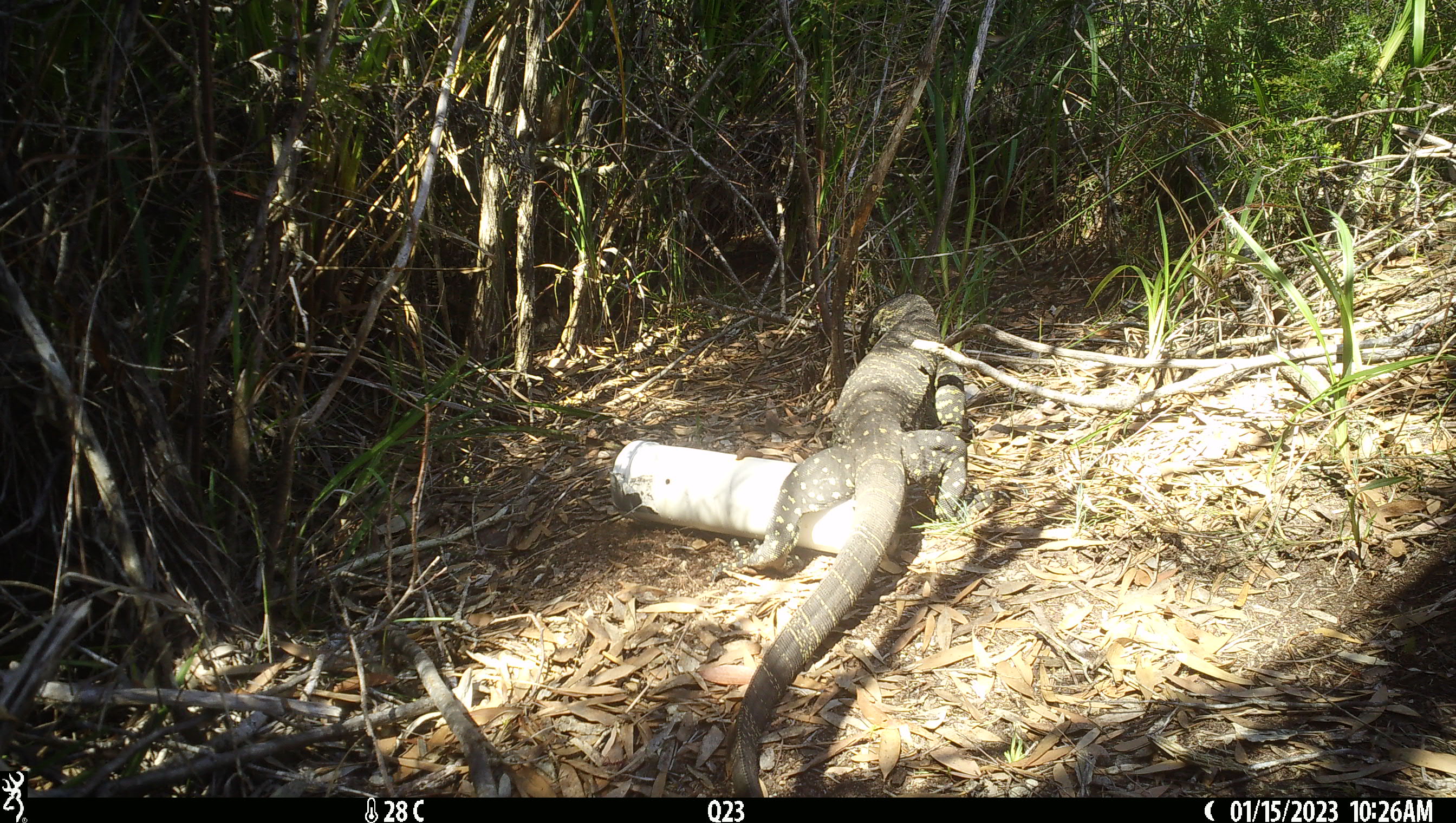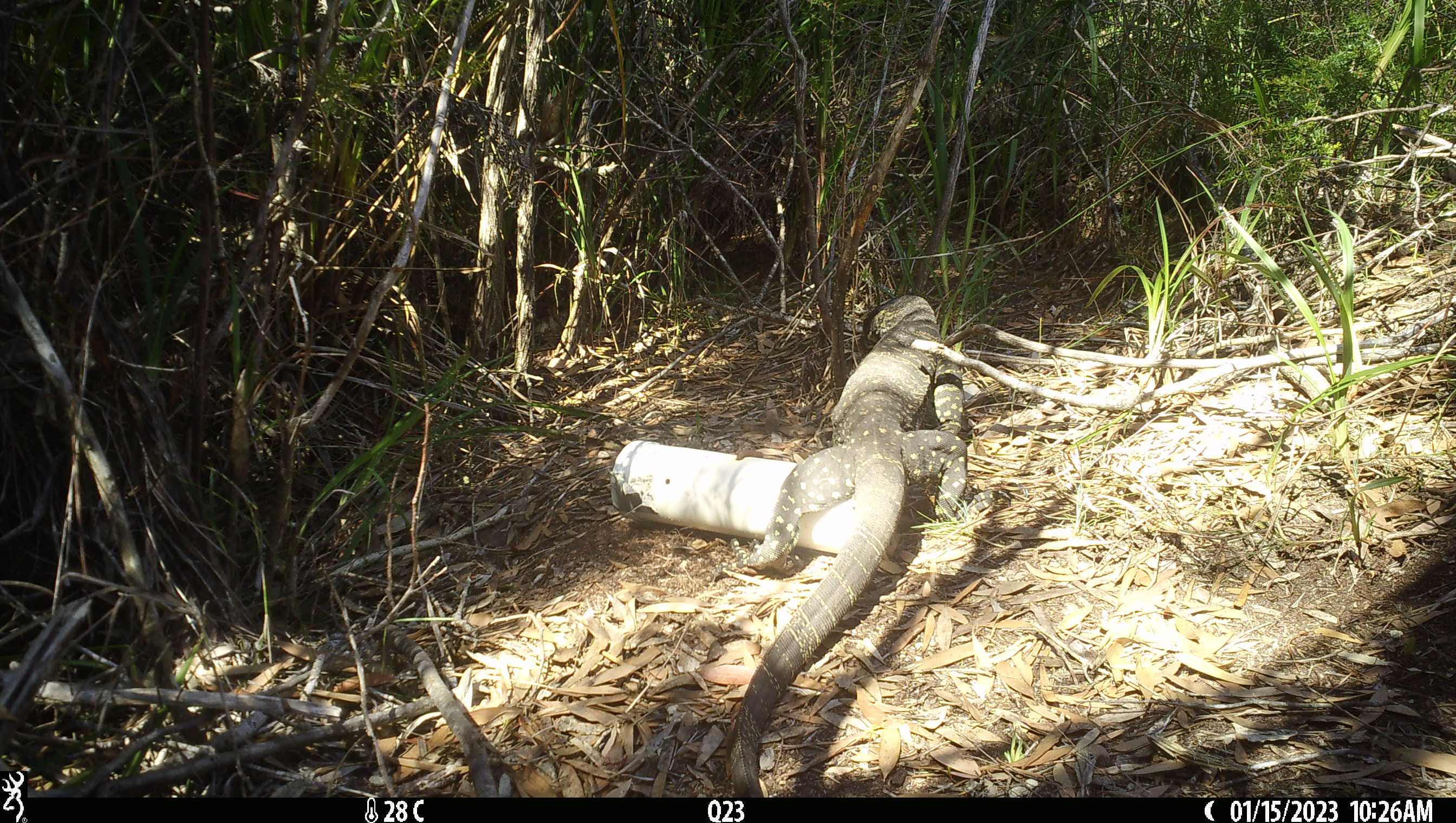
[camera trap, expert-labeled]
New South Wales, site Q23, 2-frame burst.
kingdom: Animalia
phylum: Chordata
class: Reptilia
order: Squamata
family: Varanidae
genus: Varanus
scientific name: Varanus varius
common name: lace monitor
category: goanna